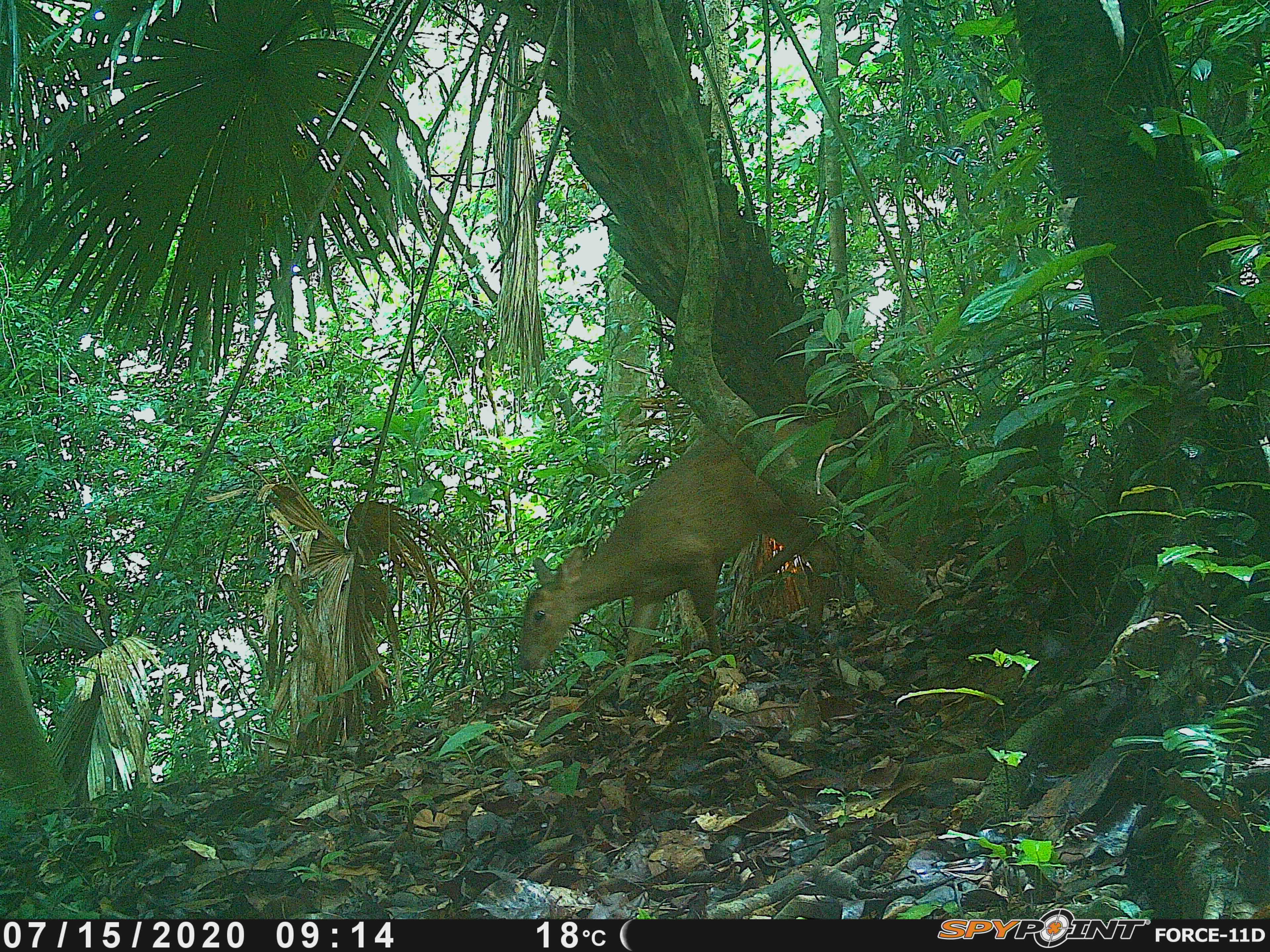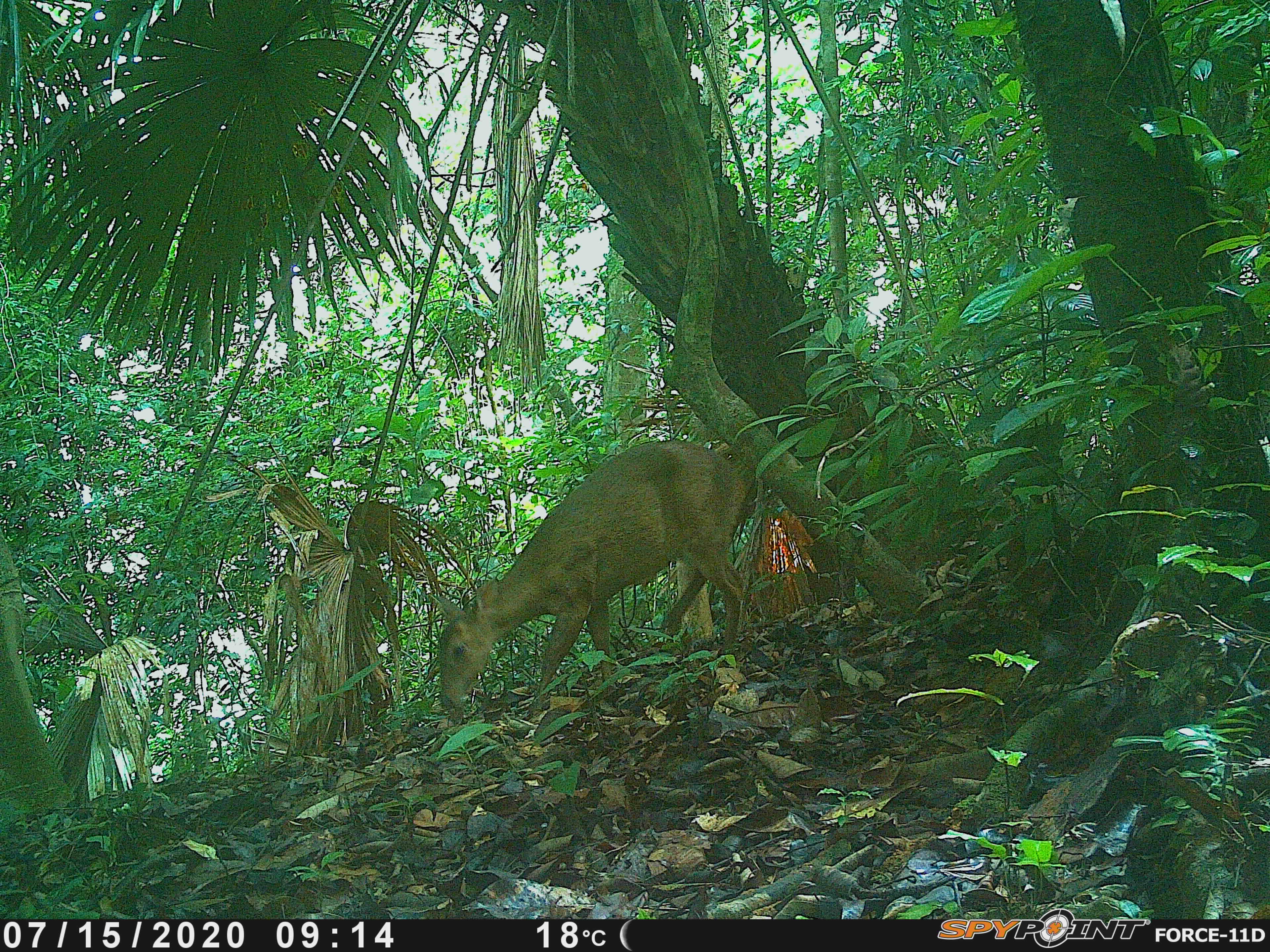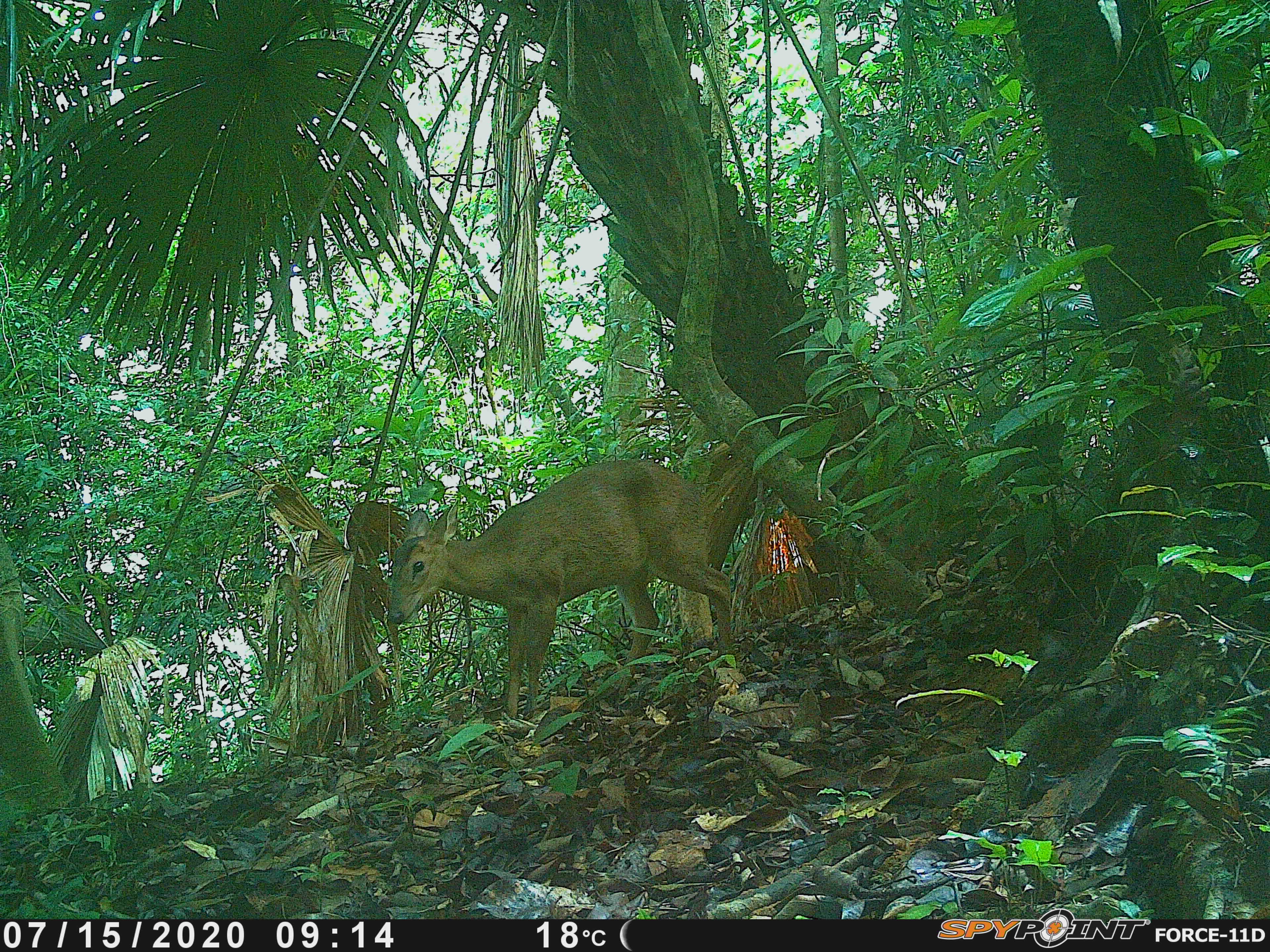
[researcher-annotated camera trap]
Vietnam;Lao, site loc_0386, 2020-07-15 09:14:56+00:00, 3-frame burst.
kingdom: Animalia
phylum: Chordata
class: Mammalia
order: Artiodactyla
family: Cervidae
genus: Muntiacus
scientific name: Muntiacus vuquangensis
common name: large-antlered muntjac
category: large antlered muntjac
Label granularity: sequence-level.